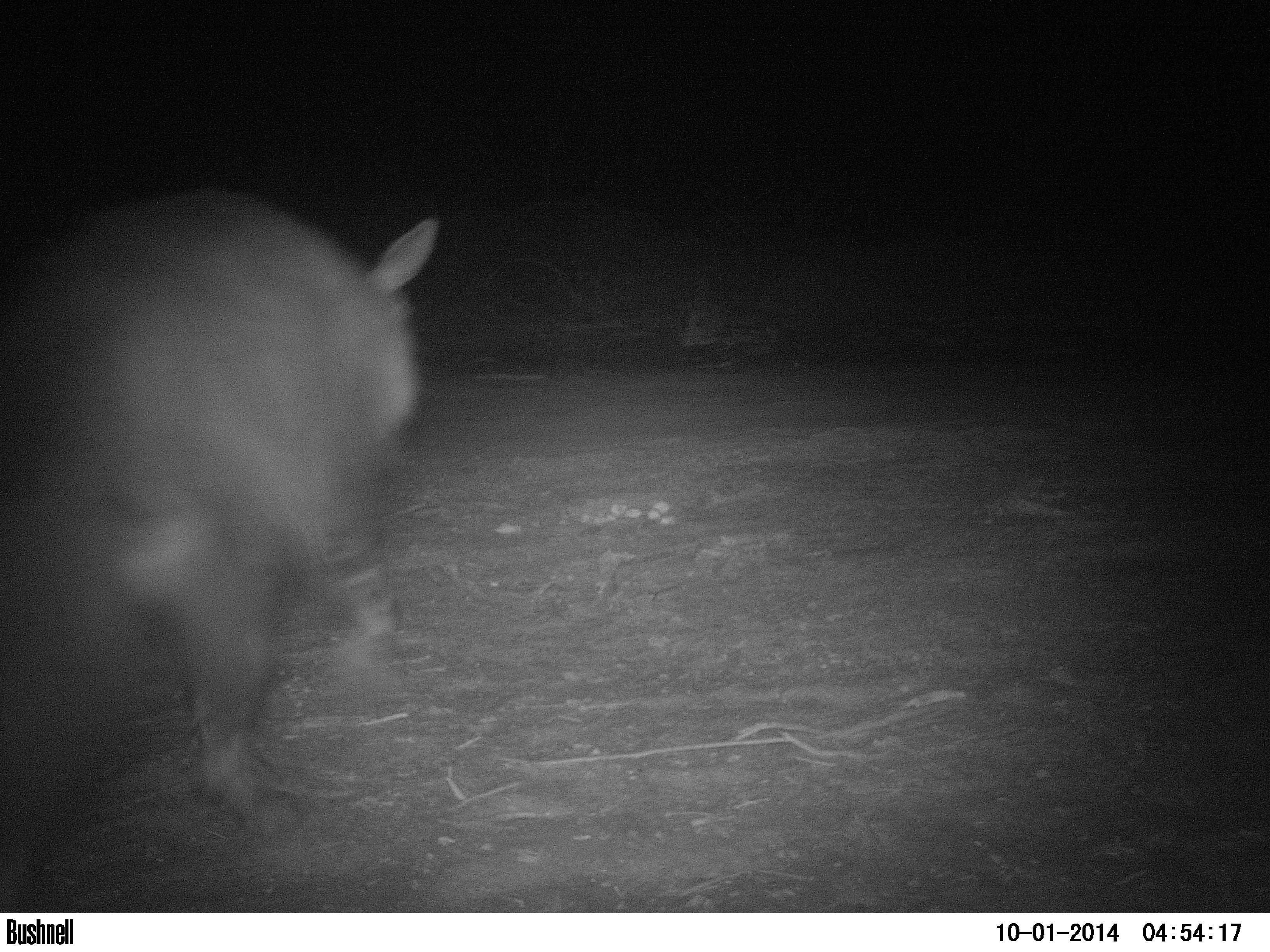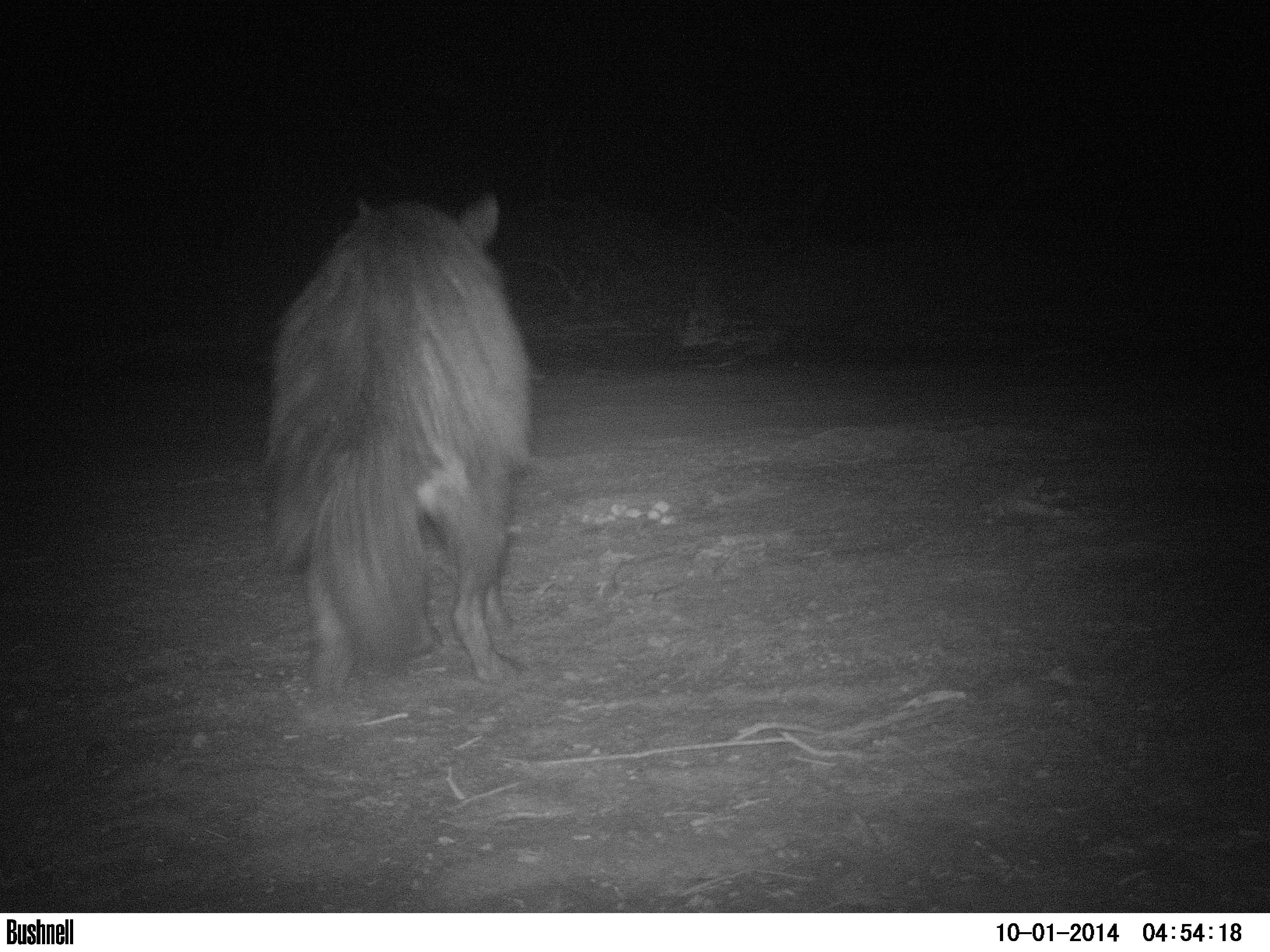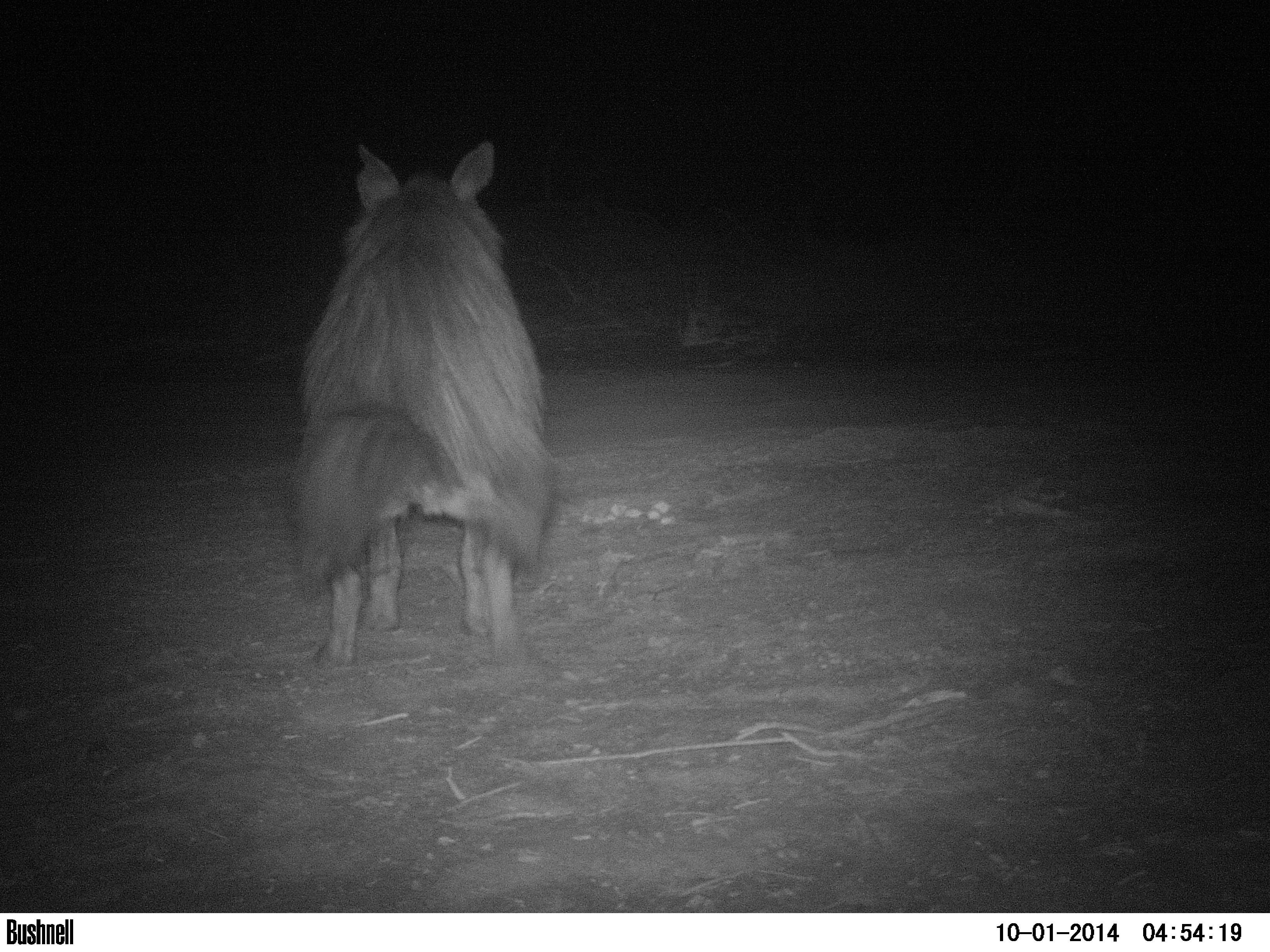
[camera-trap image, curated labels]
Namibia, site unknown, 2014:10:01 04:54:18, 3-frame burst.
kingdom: Animalia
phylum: Chordata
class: Mammalia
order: Carnivora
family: Hyaenidae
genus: Parahyaena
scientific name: Parahyaena brunnea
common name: brown hyena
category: hyaena brunnea